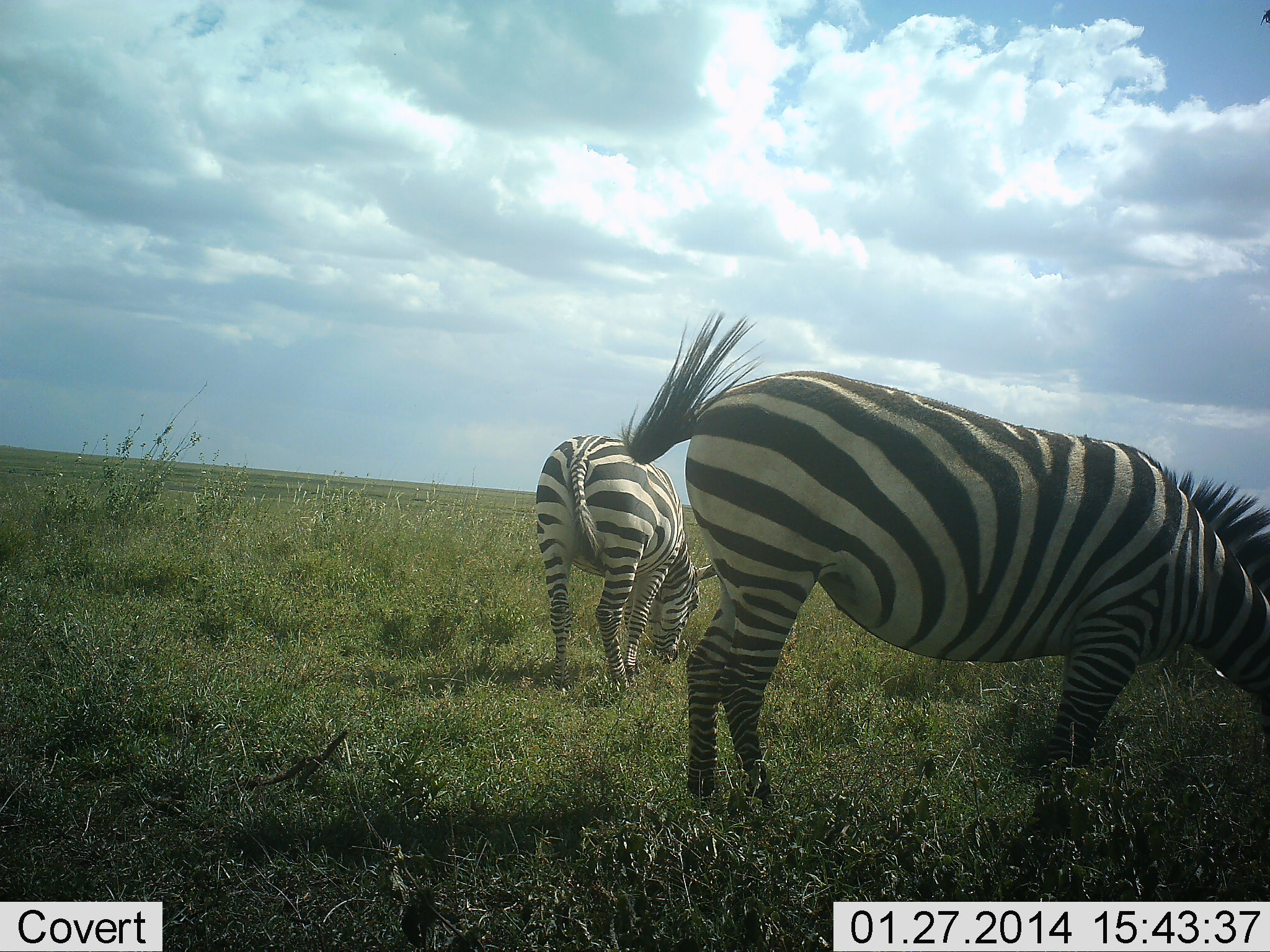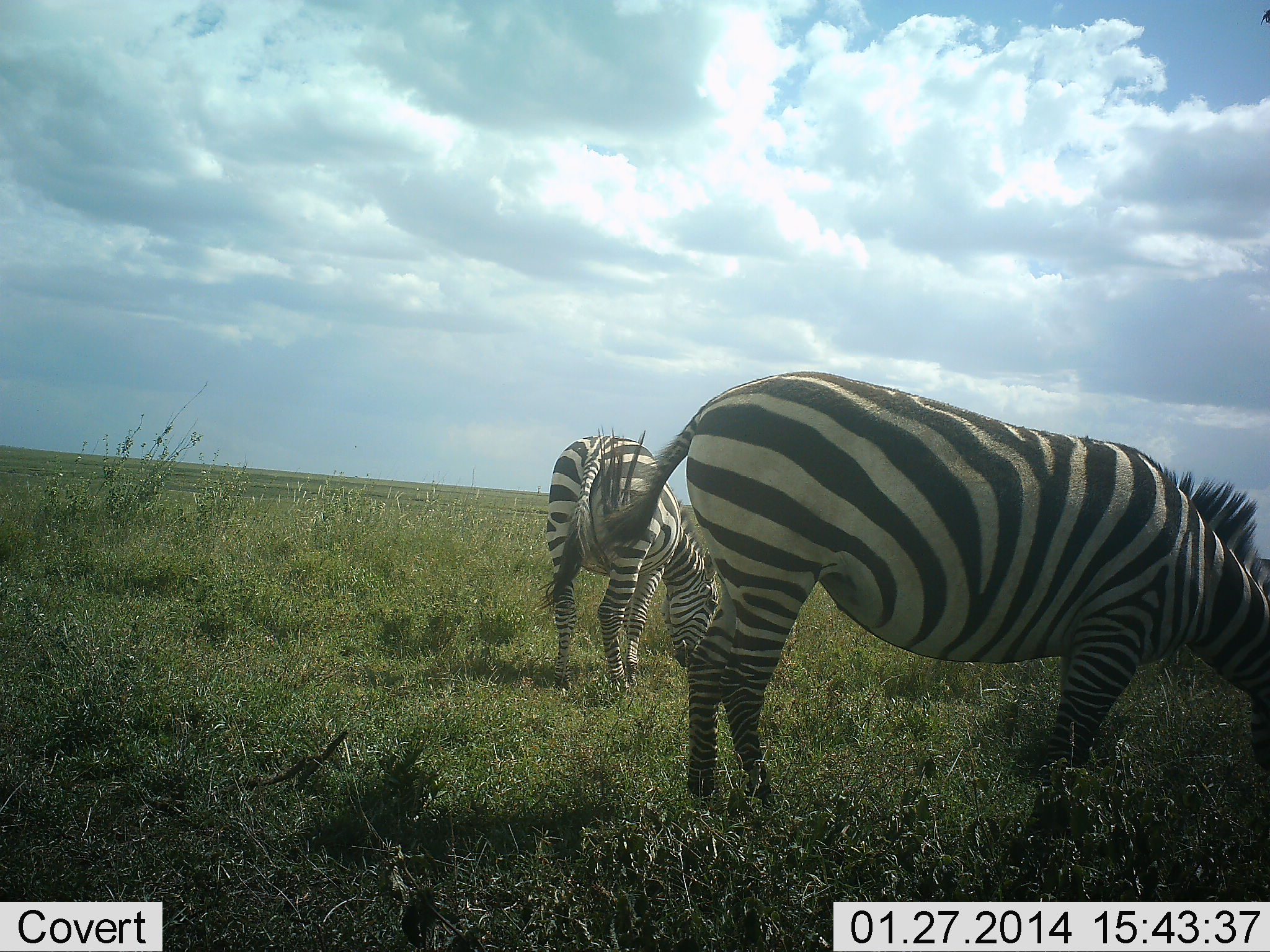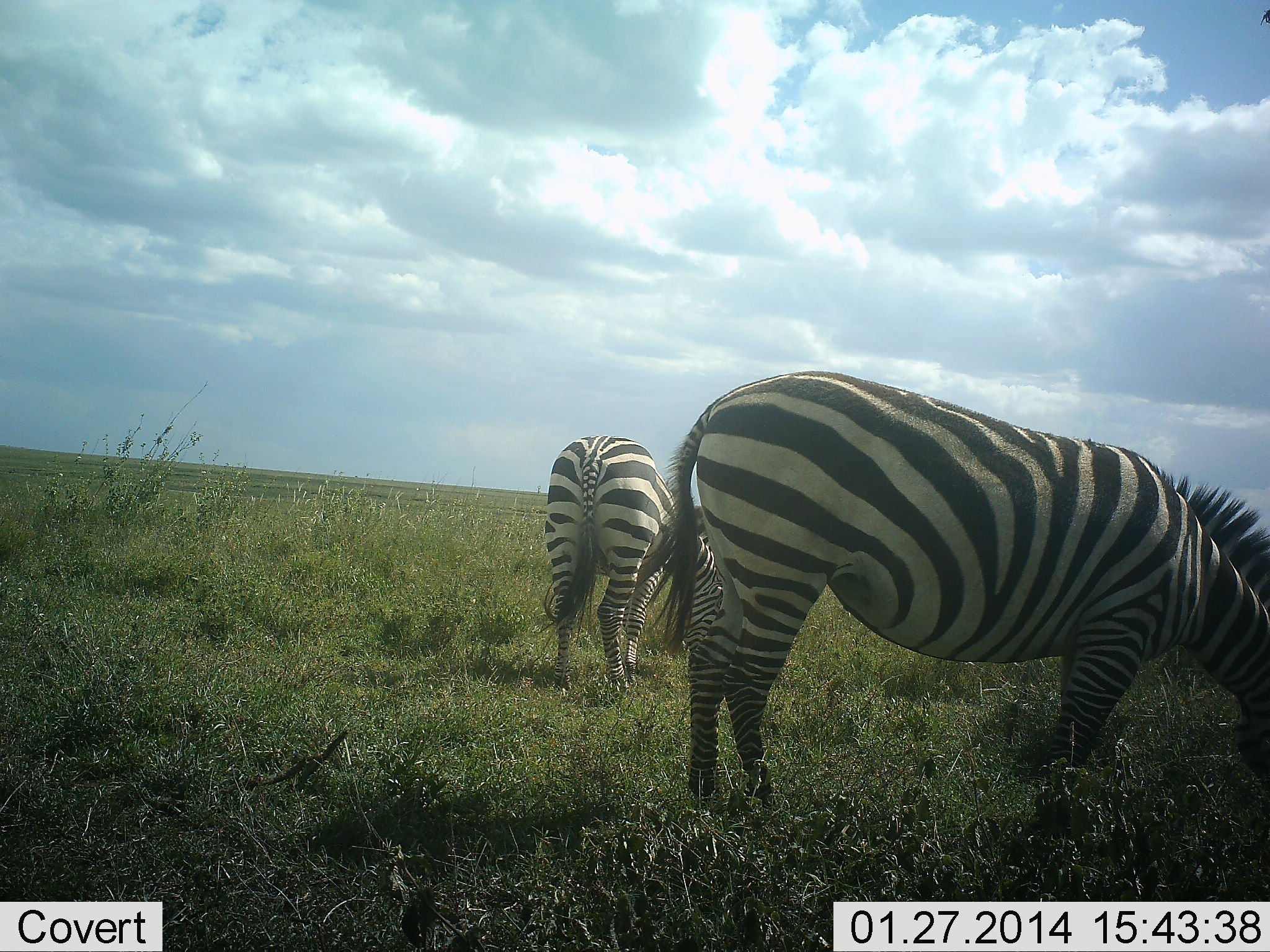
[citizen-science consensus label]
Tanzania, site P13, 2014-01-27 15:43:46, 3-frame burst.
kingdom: Animalia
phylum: Chordata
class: Mammalia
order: Perissodactyla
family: Equidae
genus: Equus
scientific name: Equus quagga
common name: plains zebra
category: zebra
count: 2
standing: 18%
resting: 0%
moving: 0%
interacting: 0%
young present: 0%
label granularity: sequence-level